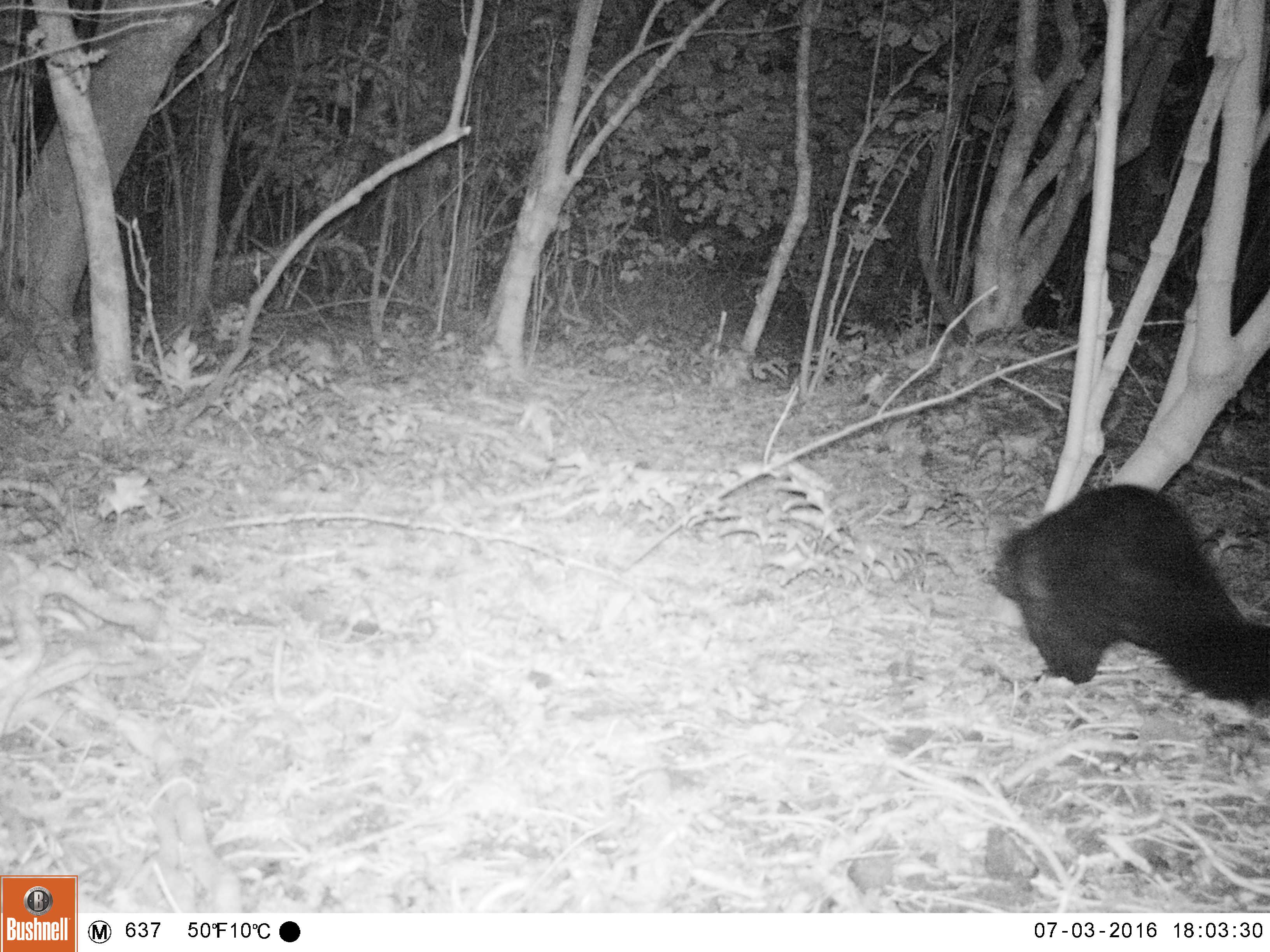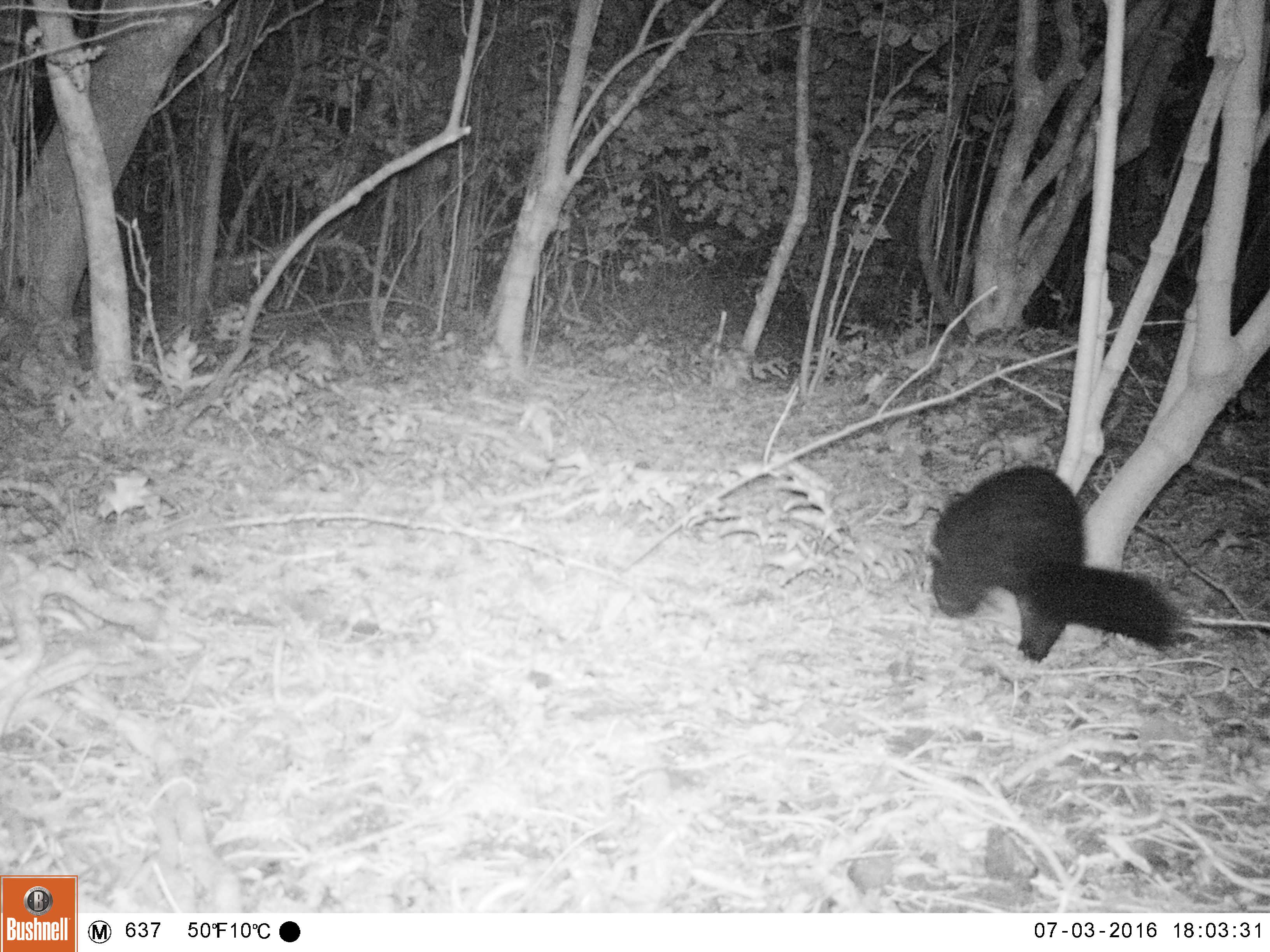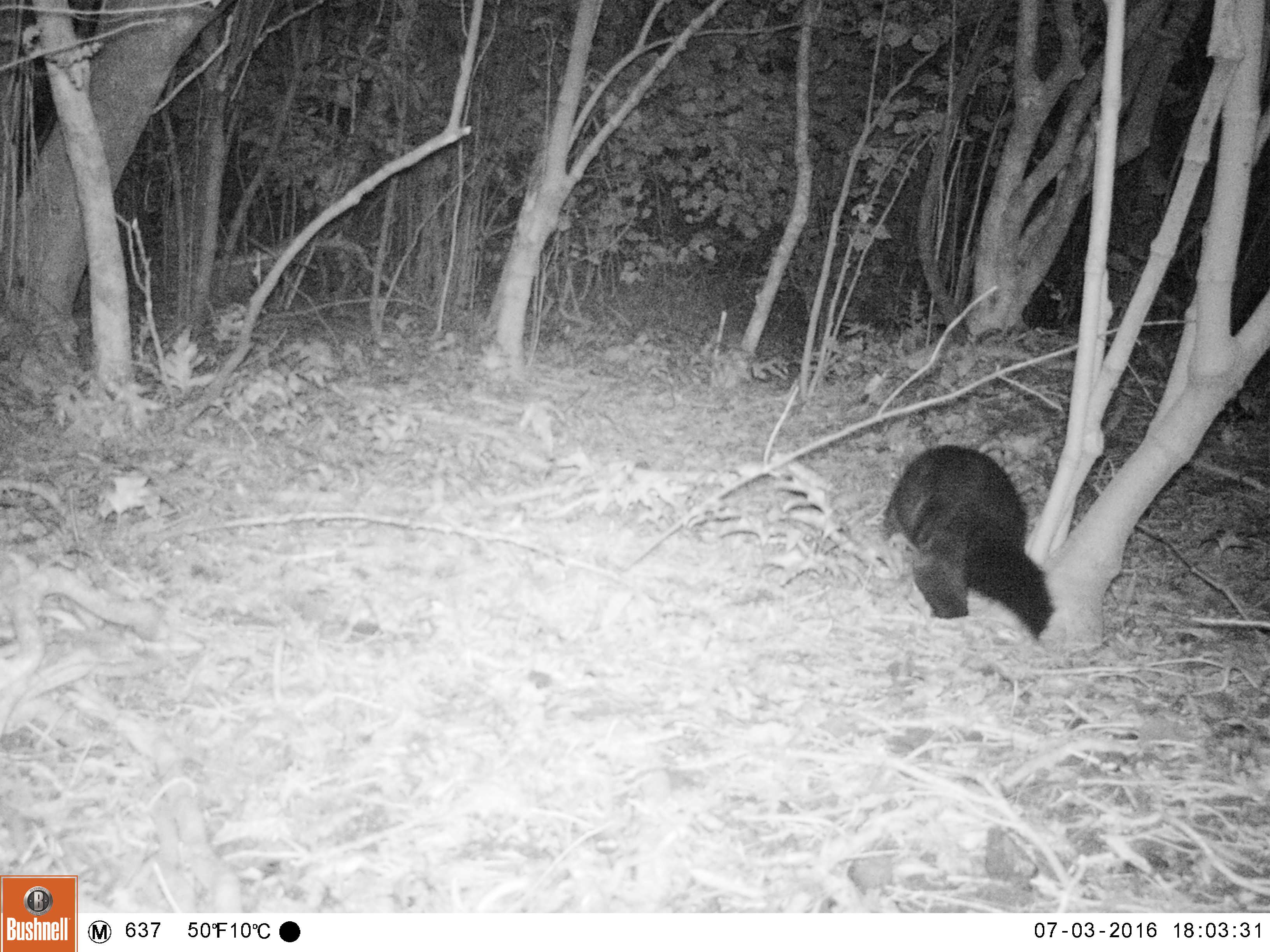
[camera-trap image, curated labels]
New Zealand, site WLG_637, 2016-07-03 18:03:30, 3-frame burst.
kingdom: Animalia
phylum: Chordata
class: Mammalia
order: Diprotodontia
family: Phalangeridae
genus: Trichosurus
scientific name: Trichosurus vulpecula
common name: common brushtail possum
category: possum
Possum (common brushtail possum) (Trichosurus vulpecula).